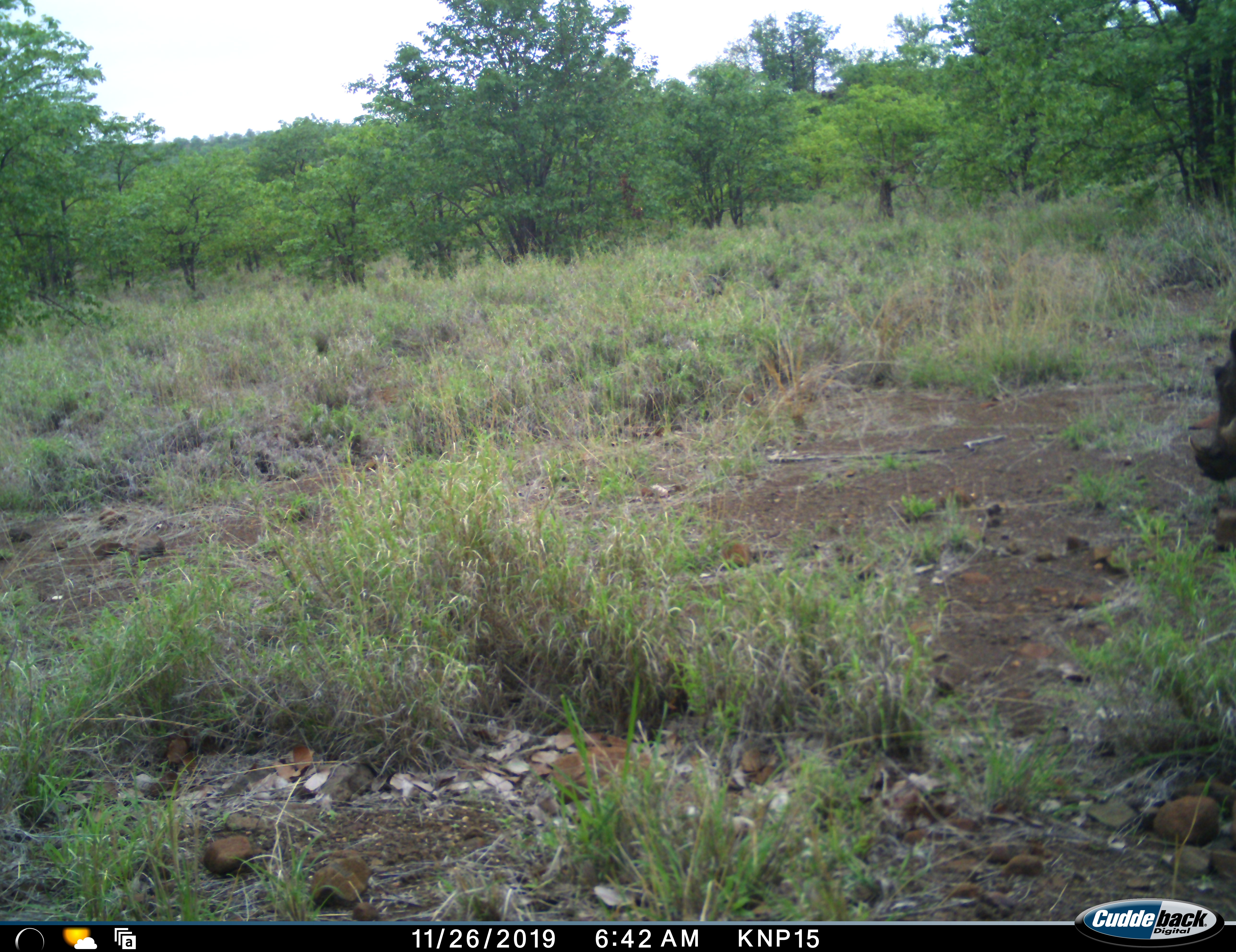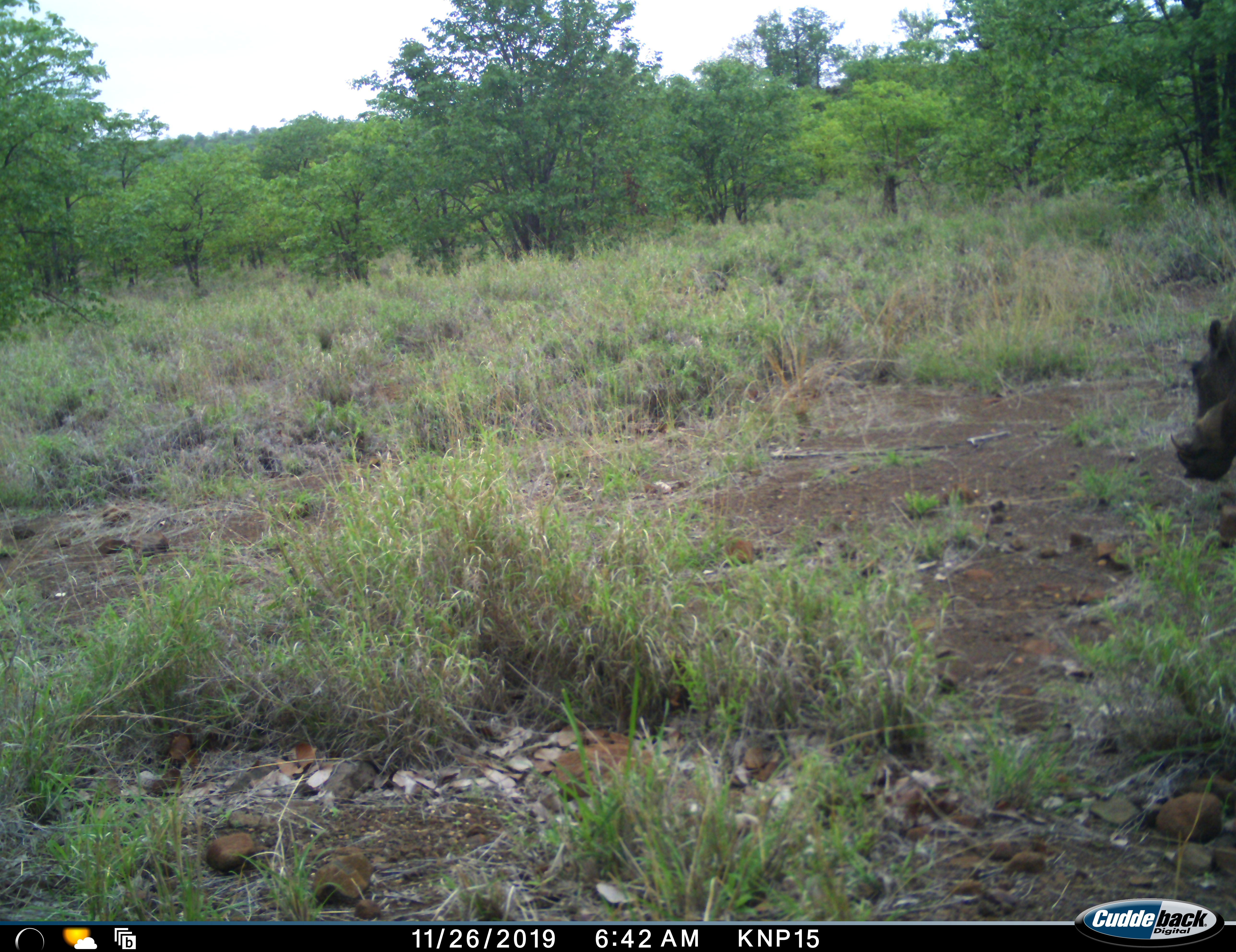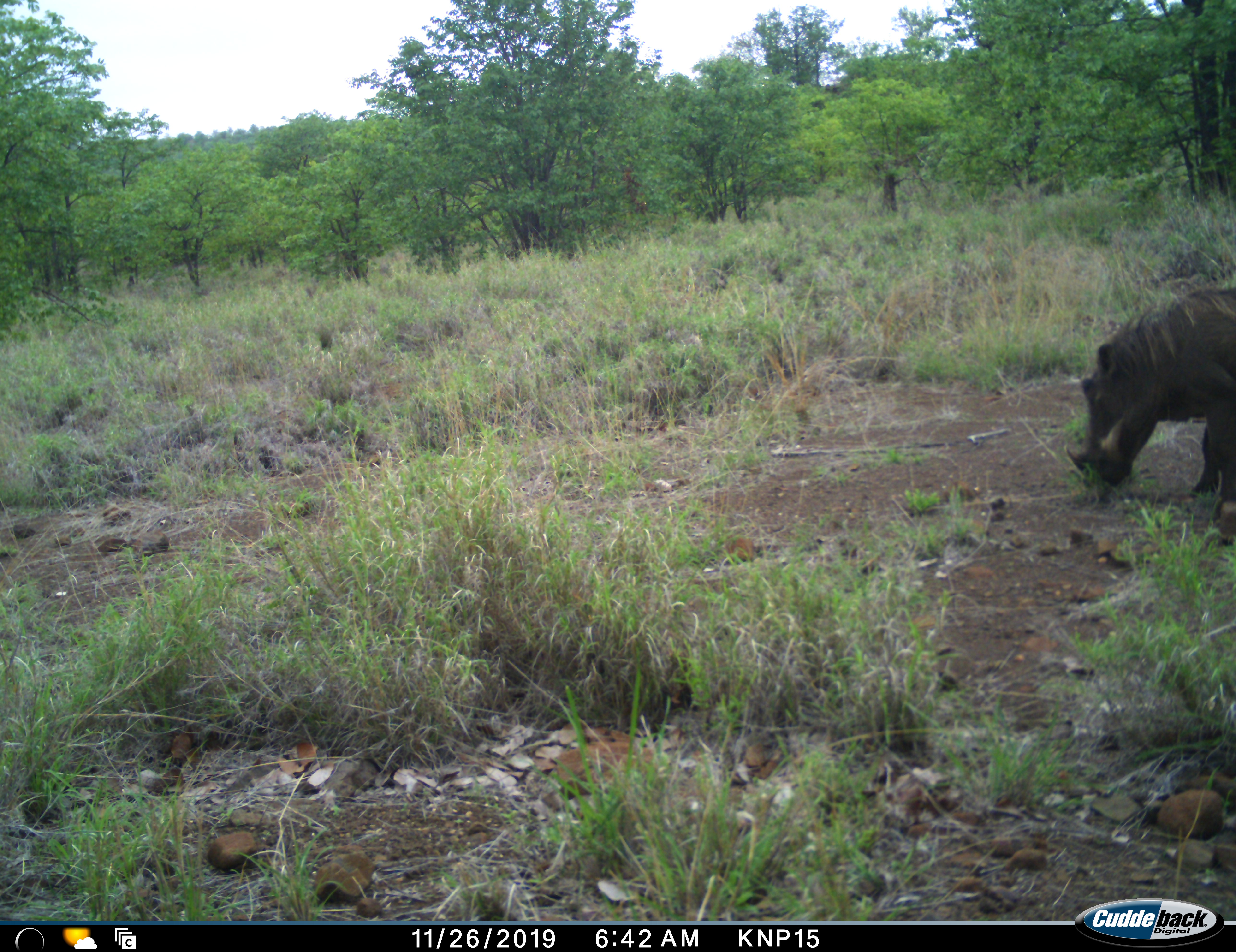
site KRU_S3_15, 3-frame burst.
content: unidentified animal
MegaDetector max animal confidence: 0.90